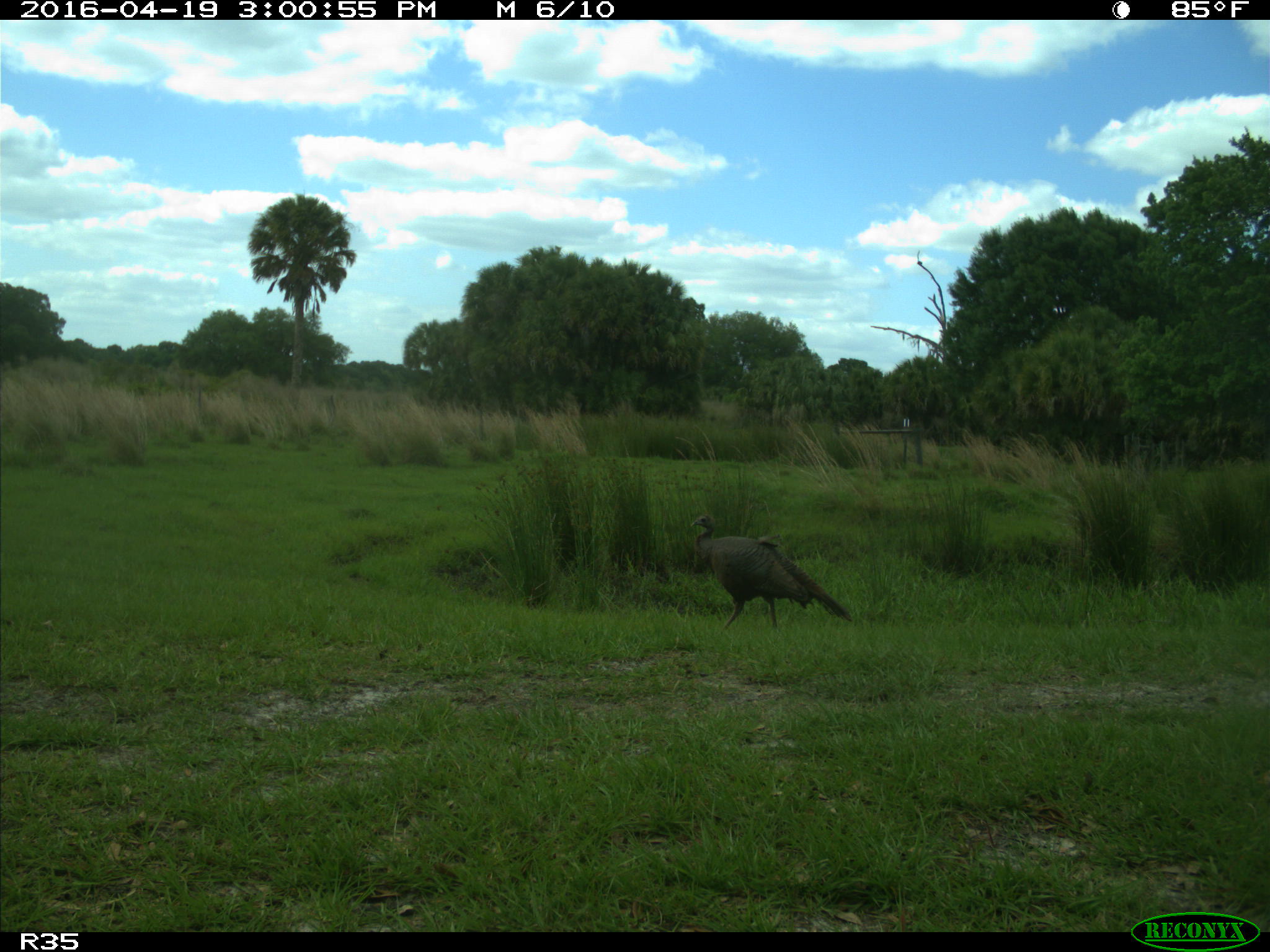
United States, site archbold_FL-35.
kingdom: Animalia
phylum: Chordata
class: Aves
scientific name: Aves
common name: birds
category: unidentified bird